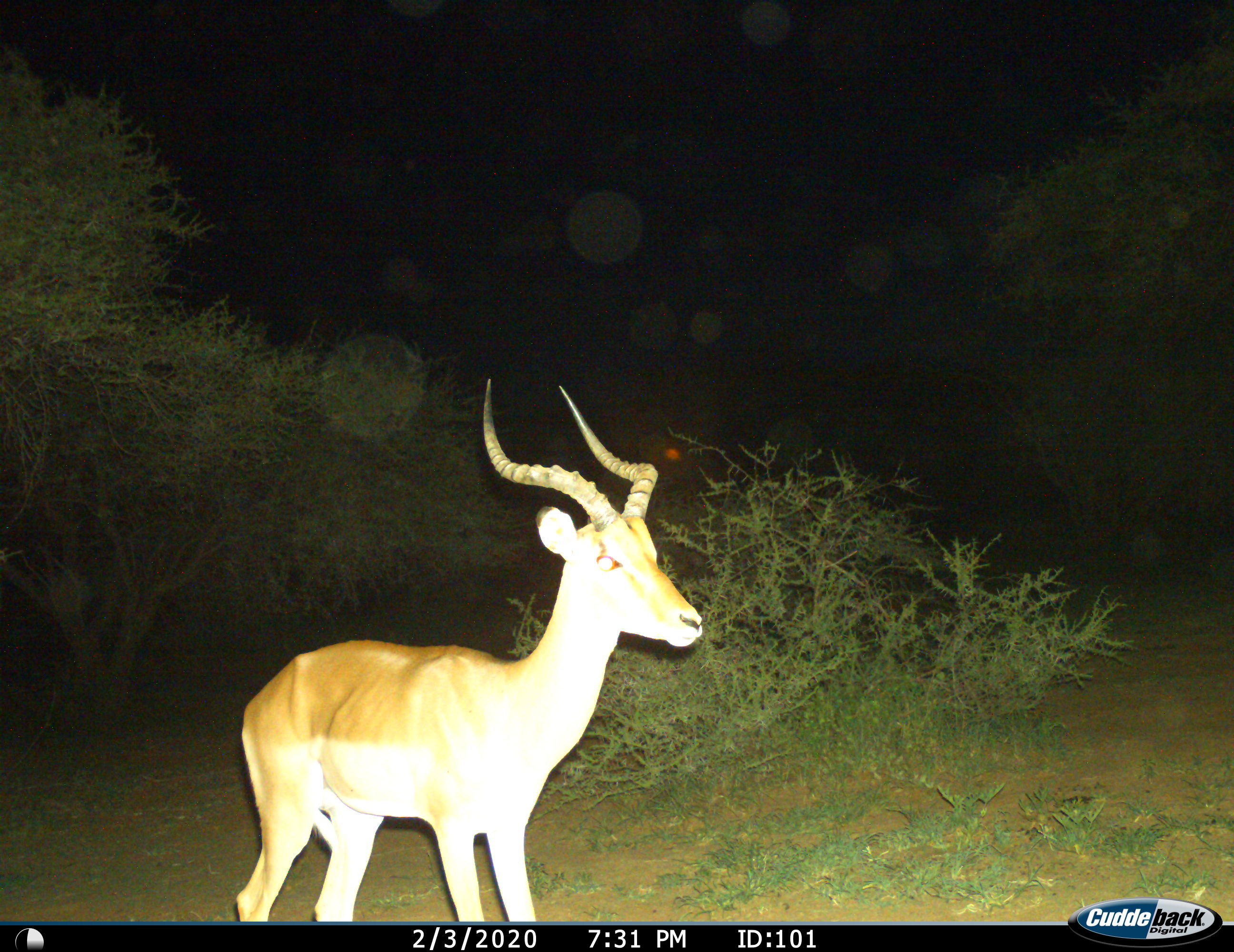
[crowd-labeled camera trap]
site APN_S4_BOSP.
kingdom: Animalia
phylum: Chordata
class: Mammalia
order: Artiodactyla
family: Bovidae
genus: Aepyceros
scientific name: Aepyceros melampus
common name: impala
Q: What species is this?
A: Impala (Aepyceros melampus).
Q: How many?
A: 1.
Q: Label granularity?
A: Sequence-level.